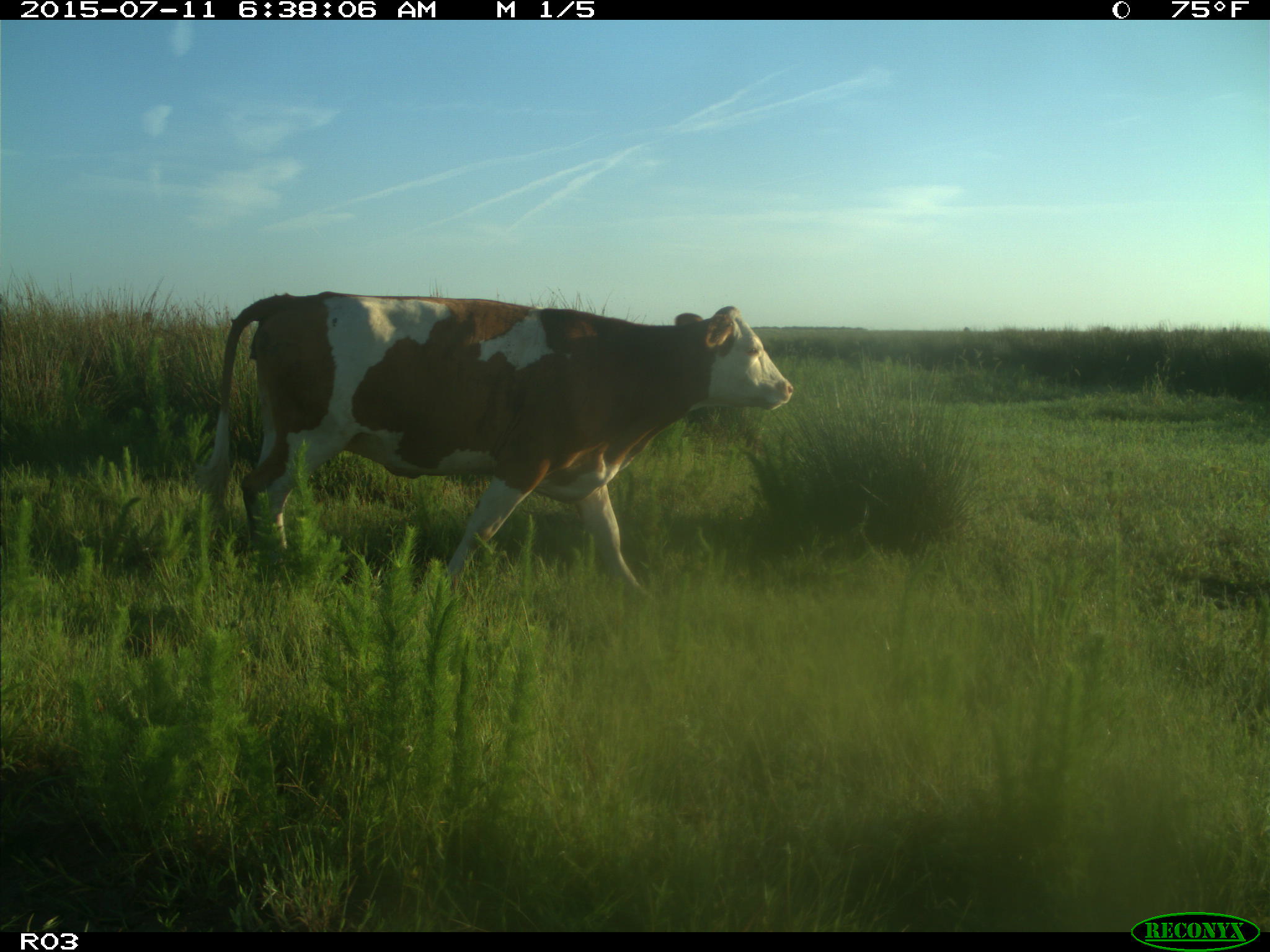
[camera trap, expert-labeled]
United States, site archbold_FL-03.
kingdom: Animalia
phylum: Chordata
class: Mammalia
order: Artiodactyla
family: Bovidae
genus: Bos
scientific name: Bos taurus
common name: domestic cow